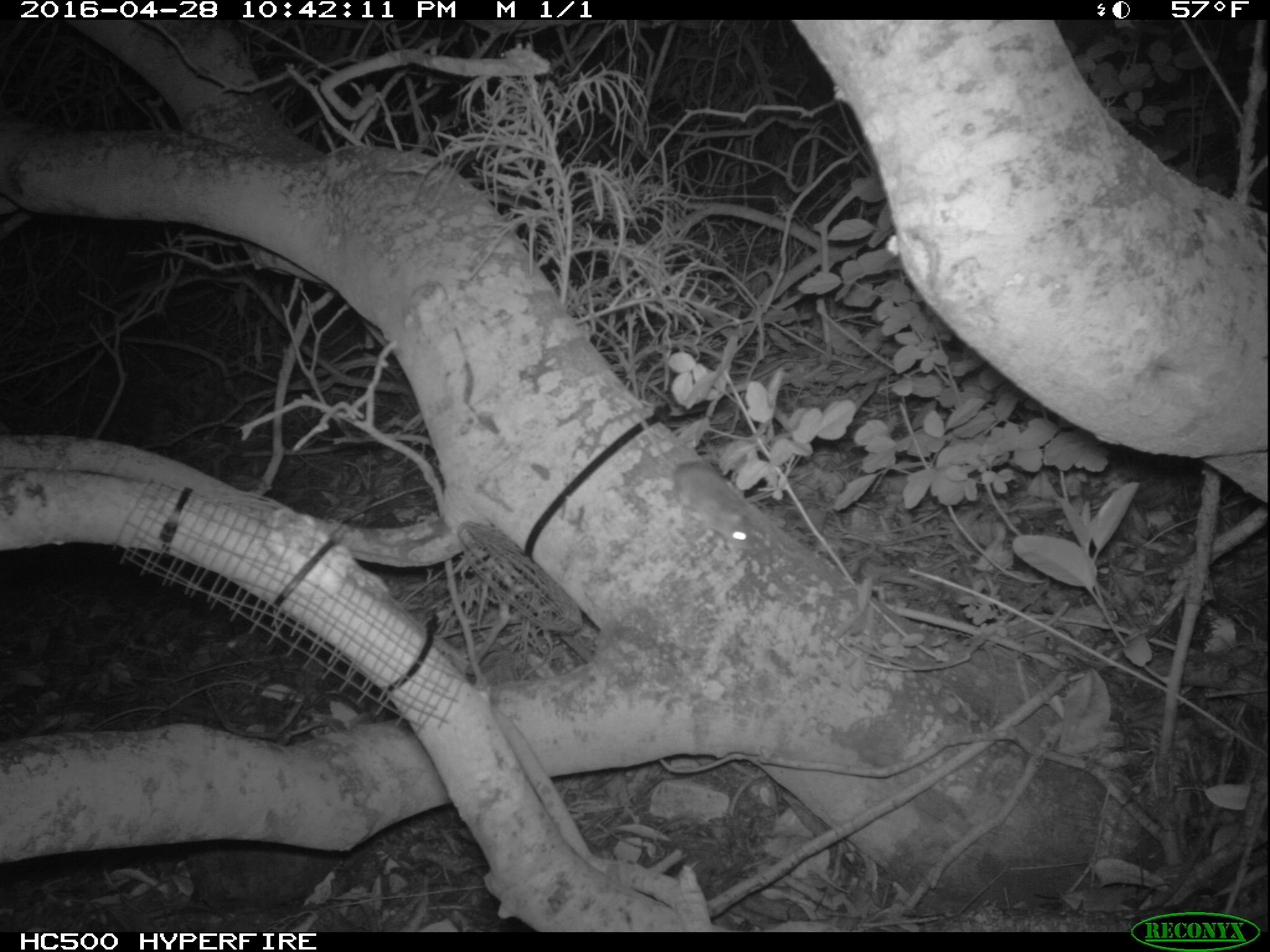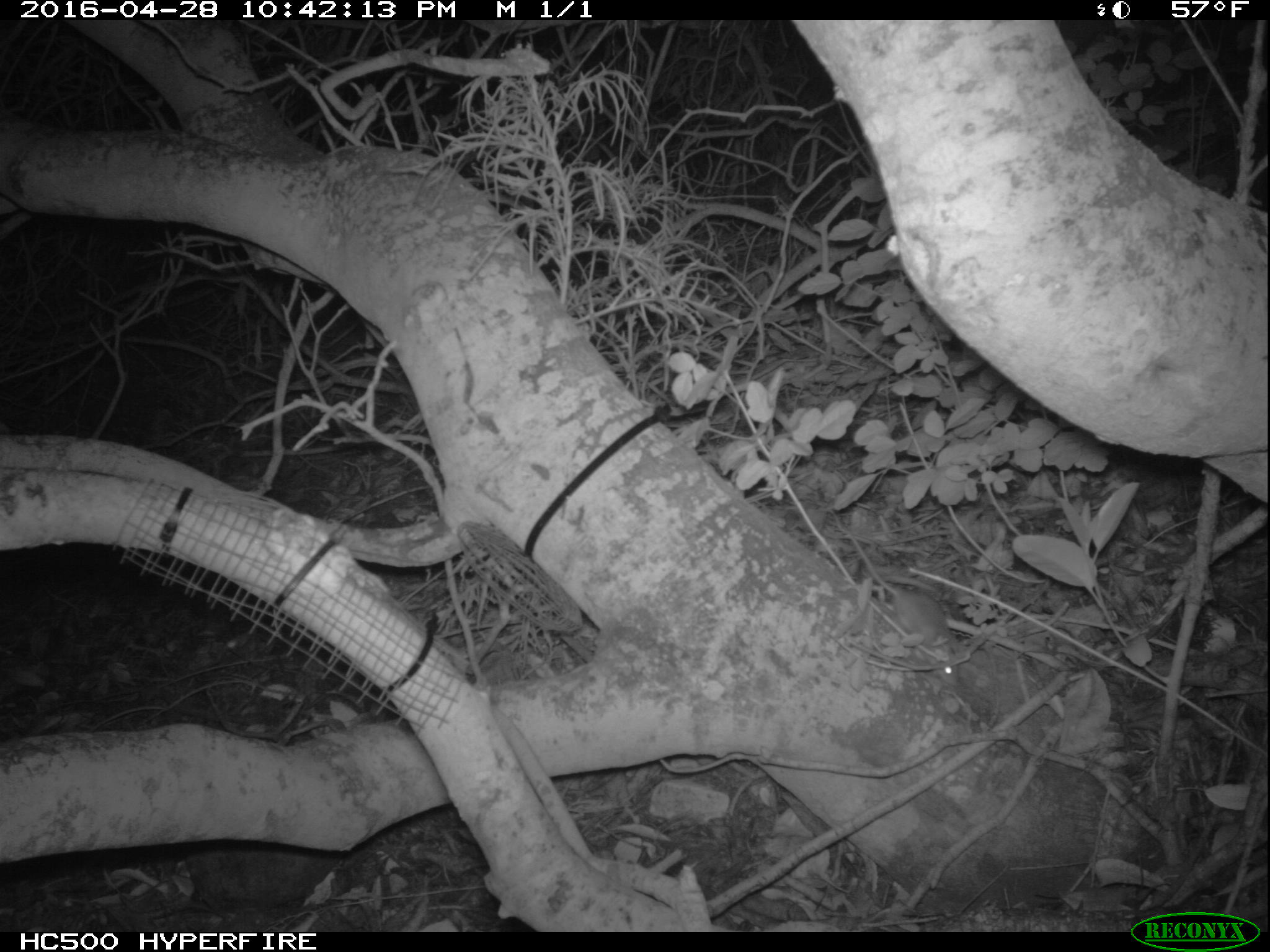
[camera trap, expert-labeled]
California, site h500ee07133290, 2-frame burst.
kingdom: Animalia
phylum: Chordata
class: Mammalia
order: Rodentia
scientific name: Rodentia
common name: rodent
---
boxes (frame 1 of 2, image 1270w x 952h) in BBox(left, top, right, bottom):
rodent: BBox(634, 410, 753, 547)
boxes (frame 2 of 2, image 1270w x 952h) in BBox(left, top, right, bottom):
rodent: BBox(825, 508, 961, 688)